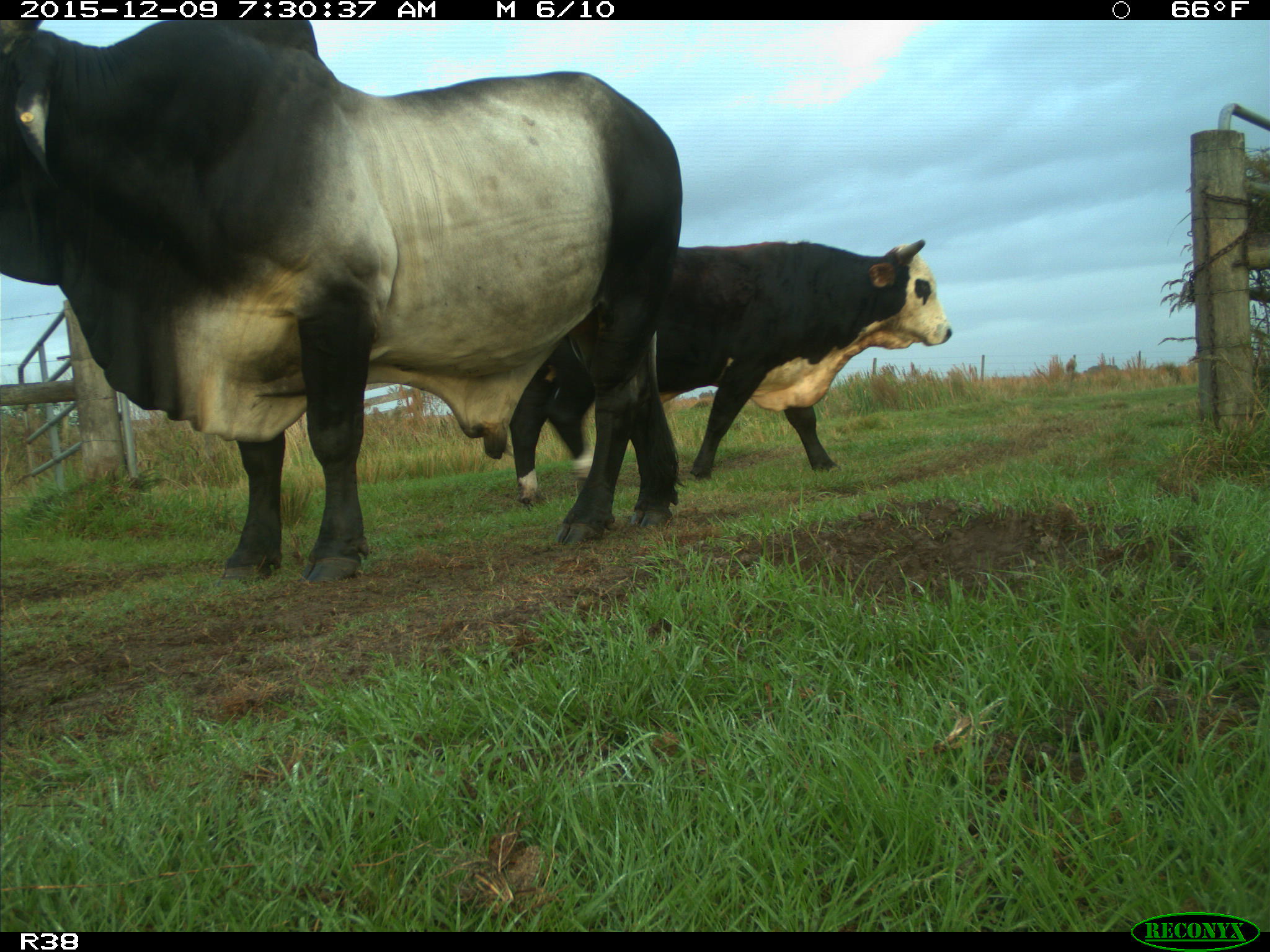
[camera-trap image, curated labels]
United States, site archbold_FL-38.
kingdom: Animalia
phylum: Chordata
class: Mammalia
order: Artiodactyla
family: Bovidae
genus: Bos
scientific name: Bos taurus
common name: domestic cow